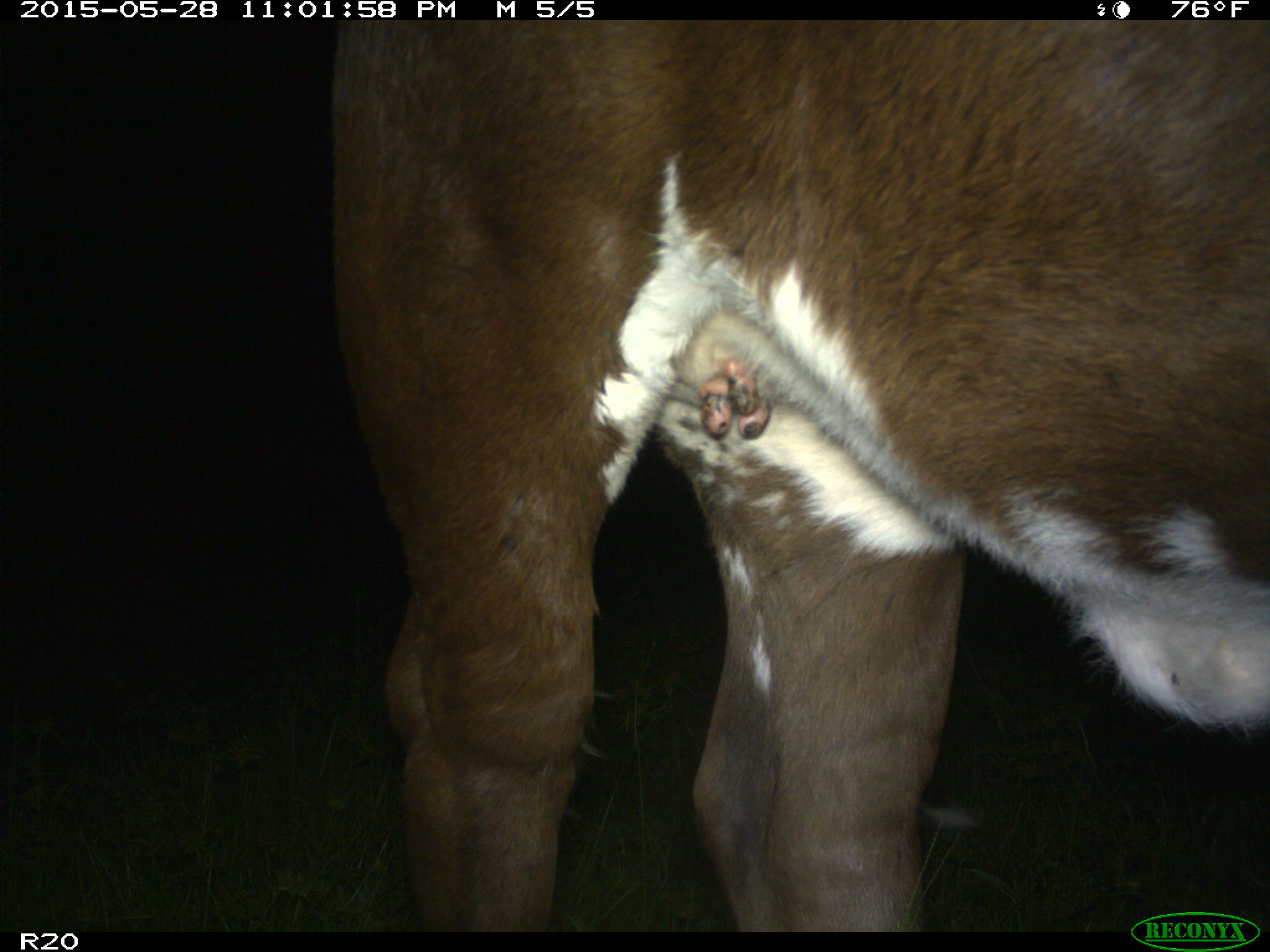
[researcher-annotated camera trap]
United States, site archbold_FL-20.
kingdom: Animalia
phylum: Chordata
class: Mammalia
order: Artiodactyla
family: Bovidae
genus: Bos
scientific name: Bos taurus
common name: domestic cow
Bos taurus (domestic cow).